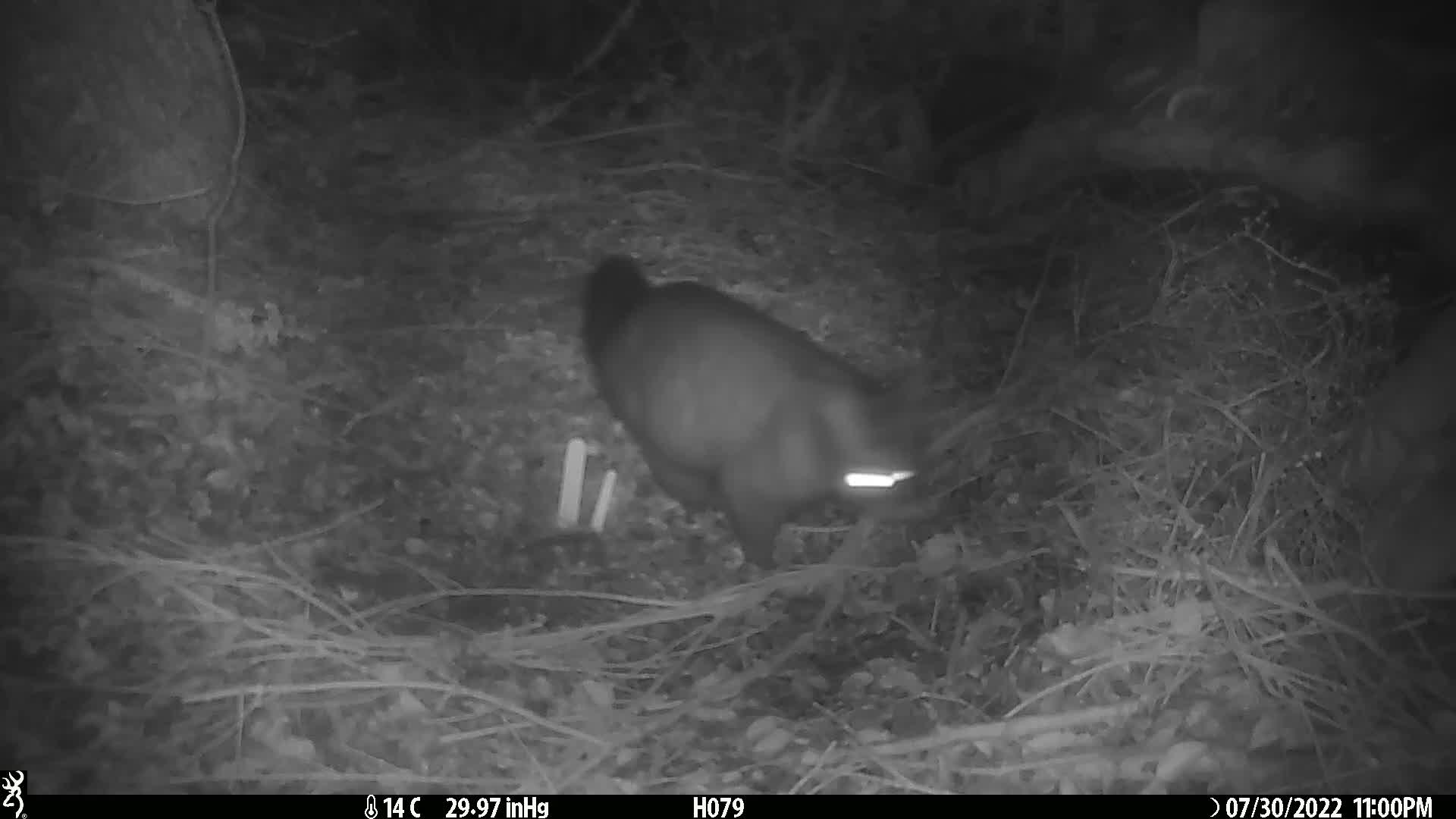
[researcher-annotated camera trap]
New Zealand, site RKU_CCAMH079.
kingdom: Animalia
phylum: Chordata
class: Mammalia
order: Diprotodontia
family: Phalangeridae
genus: Trichosurus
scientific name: Trichosurus vulpecula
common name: common brushtail possum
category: possum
Possum (common brushtail possum) (Trichosurus vulpecula).